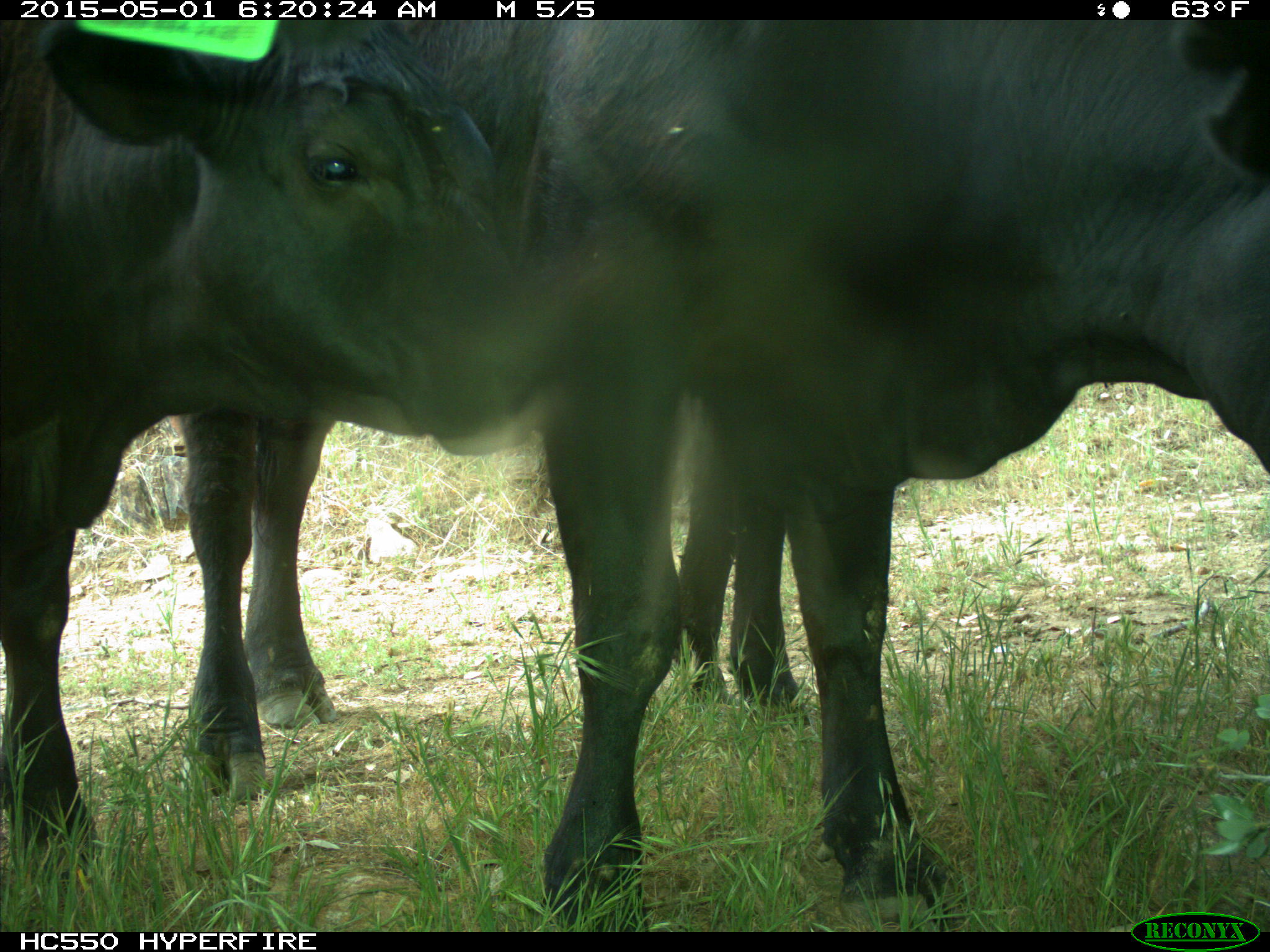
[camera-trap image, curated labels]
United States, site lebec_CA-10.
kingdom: Animalia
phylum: Chordata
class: Mammalia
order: Artiodactyla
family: Bovidae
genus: Bos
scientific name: Bos taurus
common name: domestic cow